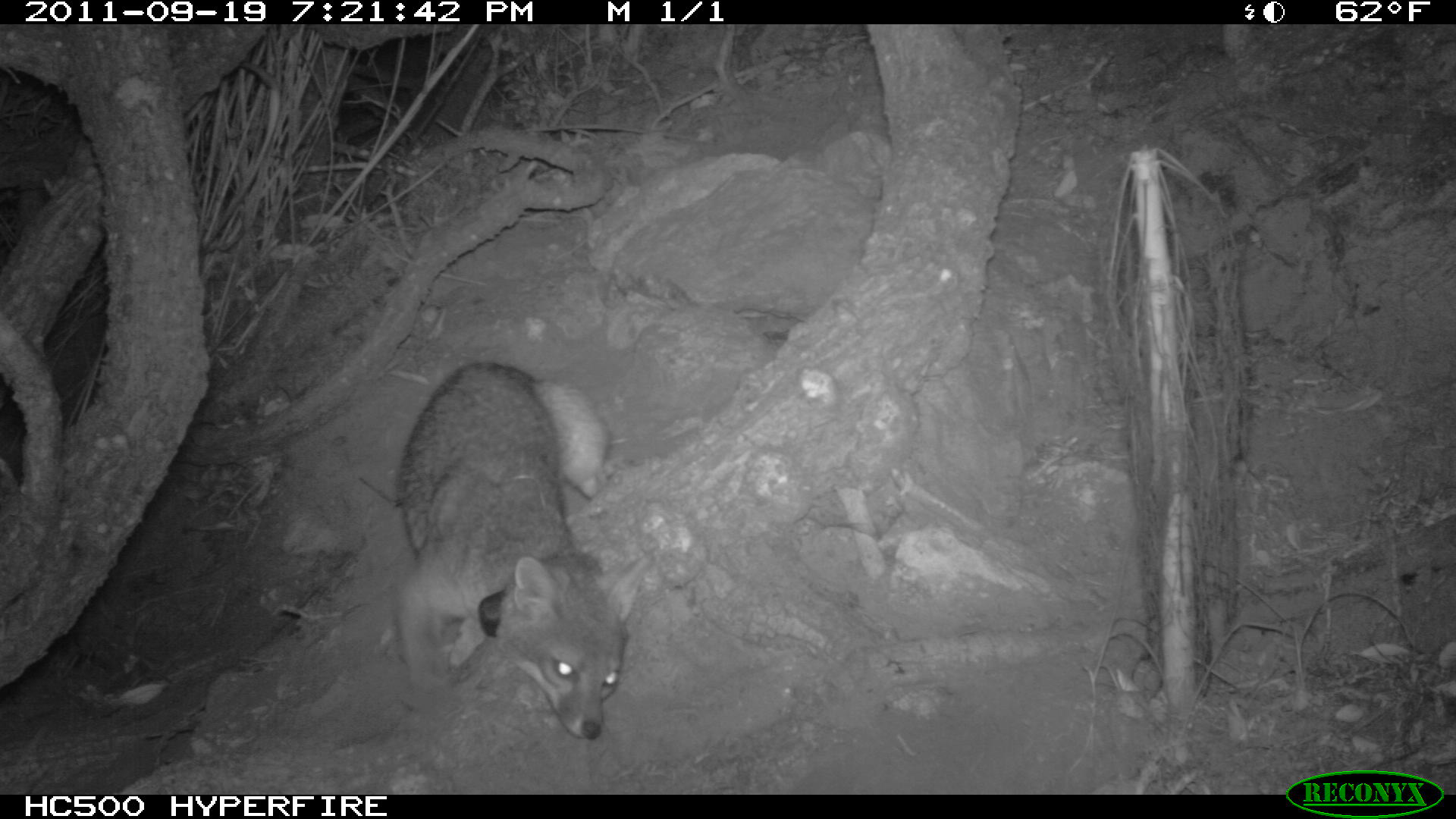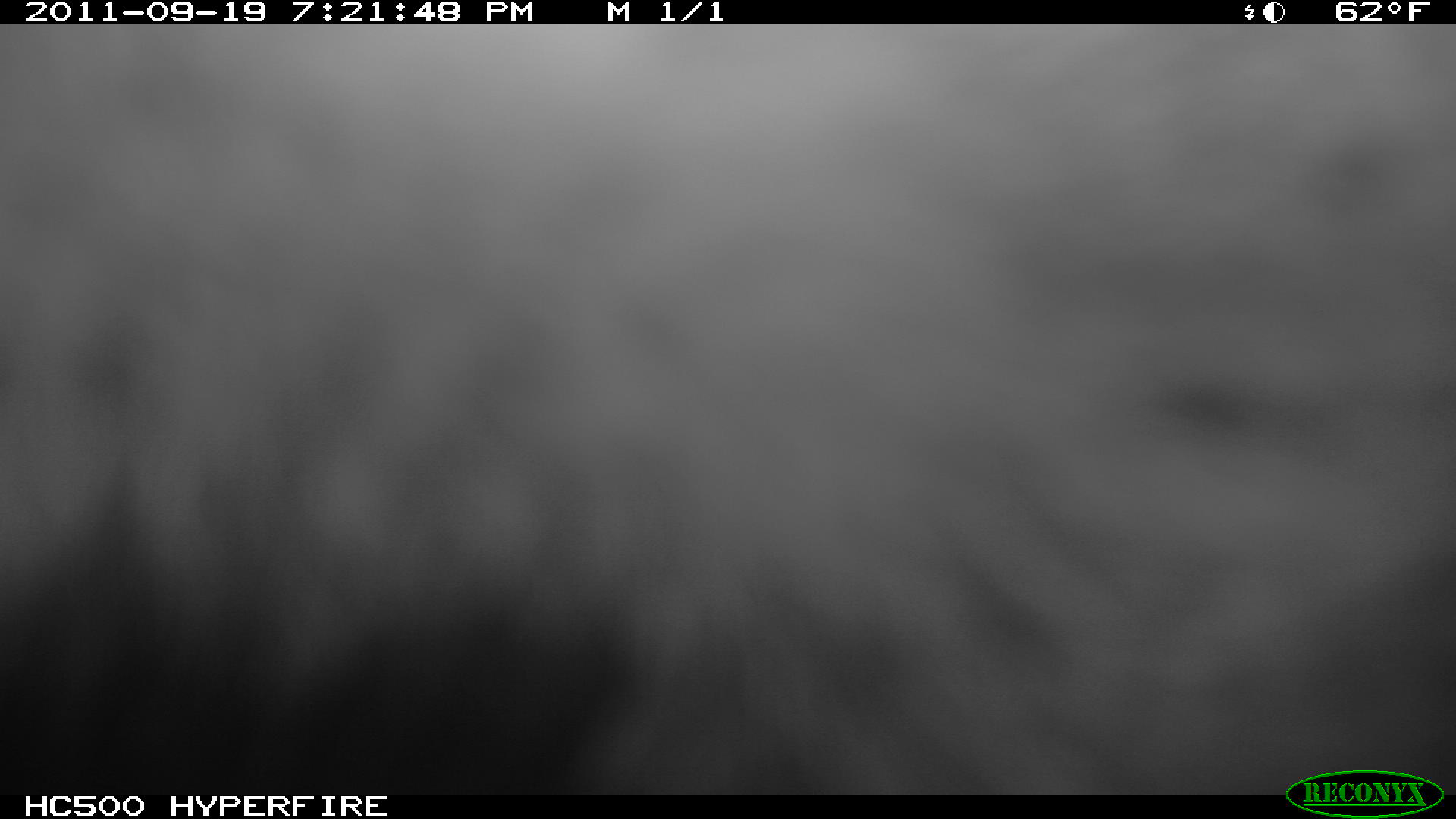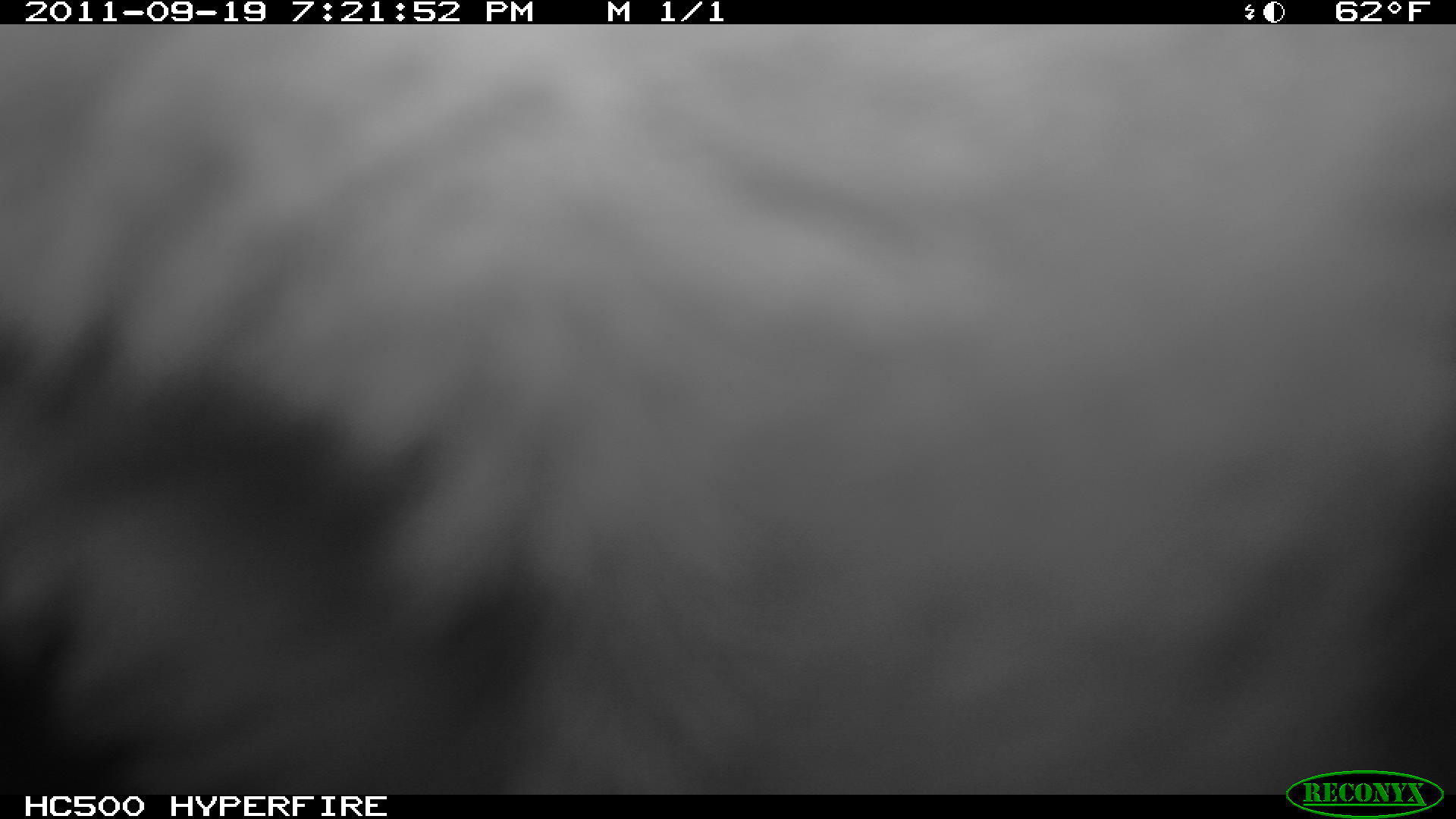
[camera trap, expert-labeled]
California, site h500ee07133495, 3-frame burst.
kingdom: Animalia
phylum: Chordata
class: Mammalia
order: Carnivora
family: Canidae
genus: Urocyon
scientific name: Urocyon littoralis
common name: island fox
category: fox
Fox (island fox) (Urocyon littoralis).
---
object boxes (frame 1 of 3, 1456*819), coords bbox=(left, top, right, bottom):
fox: bbox=(391, 359, 627, 738)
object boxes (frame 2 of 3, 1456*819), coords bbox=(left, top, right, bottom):
fox: bbox=(0, 24, 1455, 795)